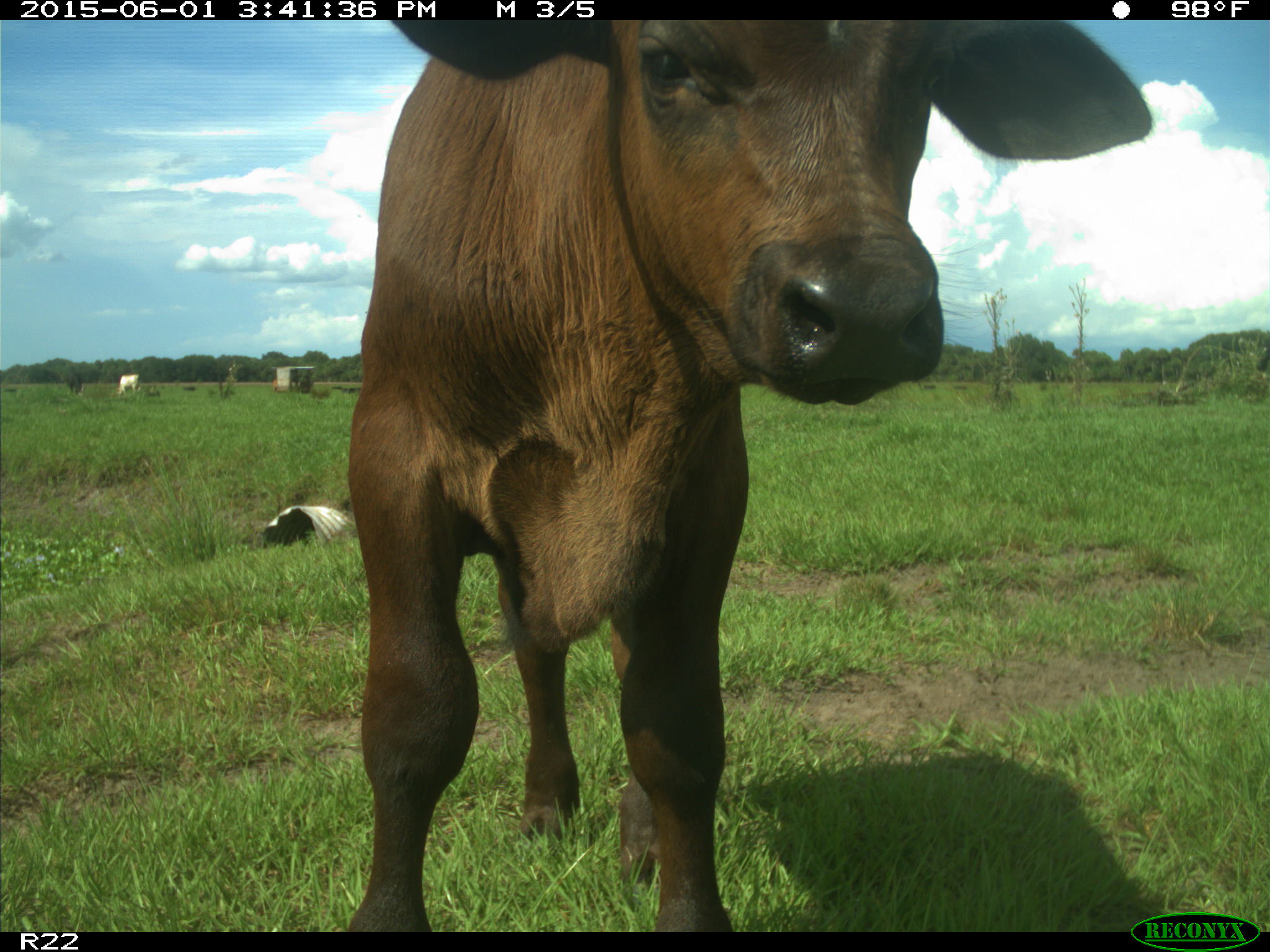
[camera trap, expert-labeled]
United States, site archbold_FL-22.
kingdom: Animalia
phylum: Chordata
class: Mammalia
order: Artiodactyla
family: Bovidae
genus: Bos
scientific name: Bos taurus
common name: domestic cow